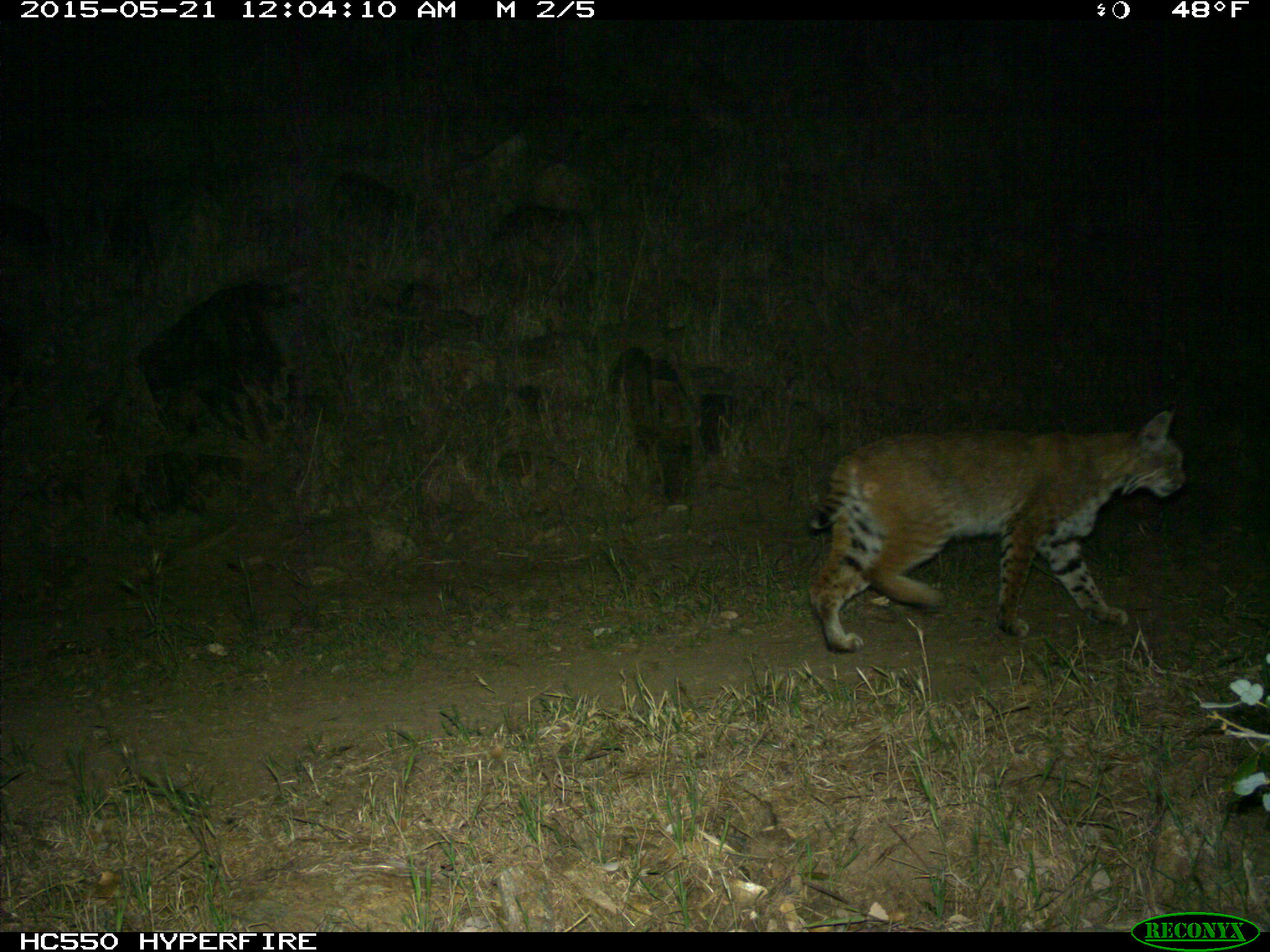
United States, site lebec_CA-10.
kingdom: Animalia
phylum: Chordata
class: Mammalia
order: Carnivora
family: Felidae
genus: Lynx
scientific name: Lynx rufus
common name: bobcat